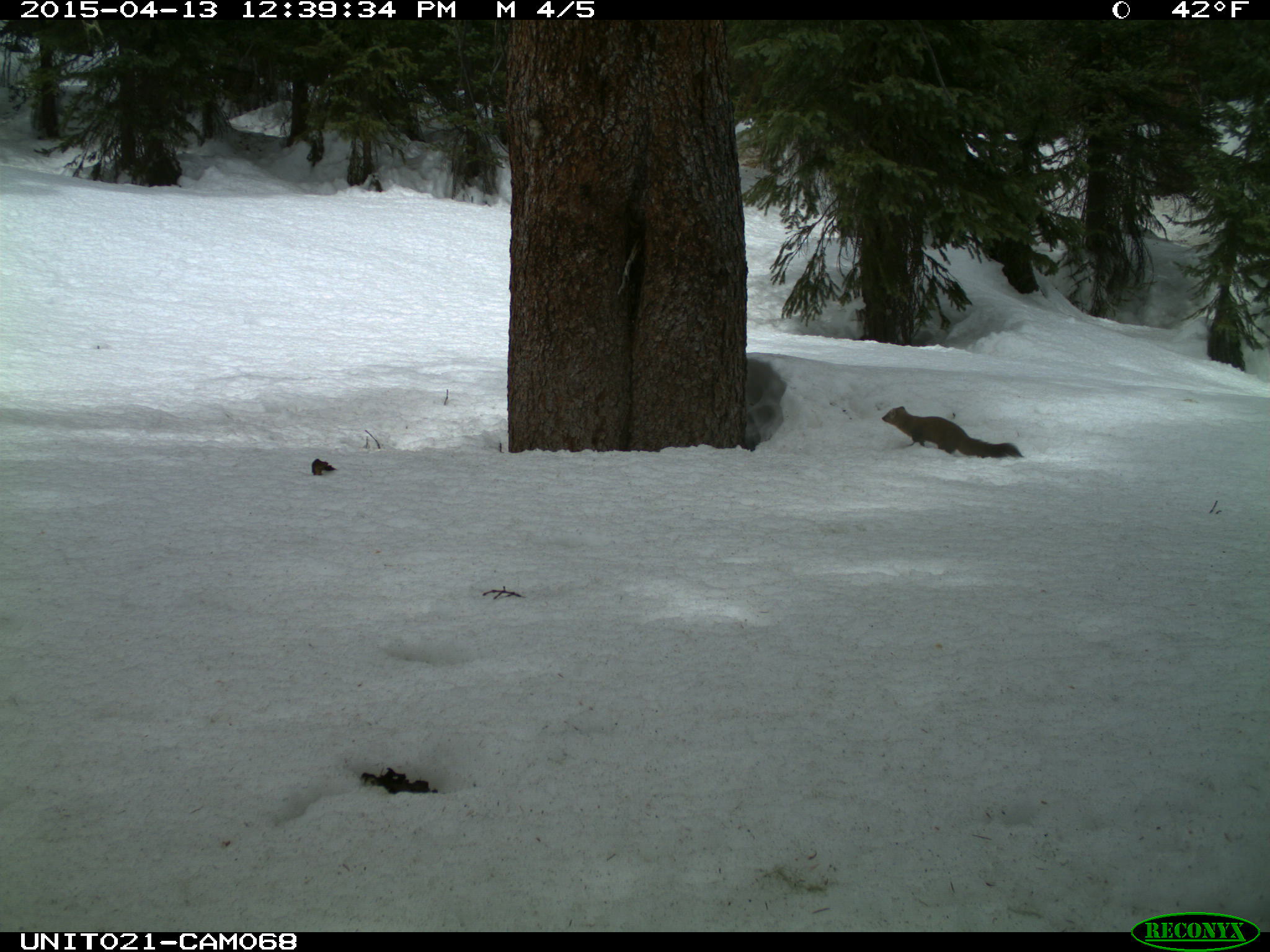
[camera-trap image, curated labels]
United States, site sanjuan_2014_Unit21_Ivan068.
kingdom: Animalia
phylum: Chordata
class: Mammalia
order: Carnivora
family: Mustelidae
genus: Martes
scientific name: Martes americana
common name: american marten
Martes americana (american marten).